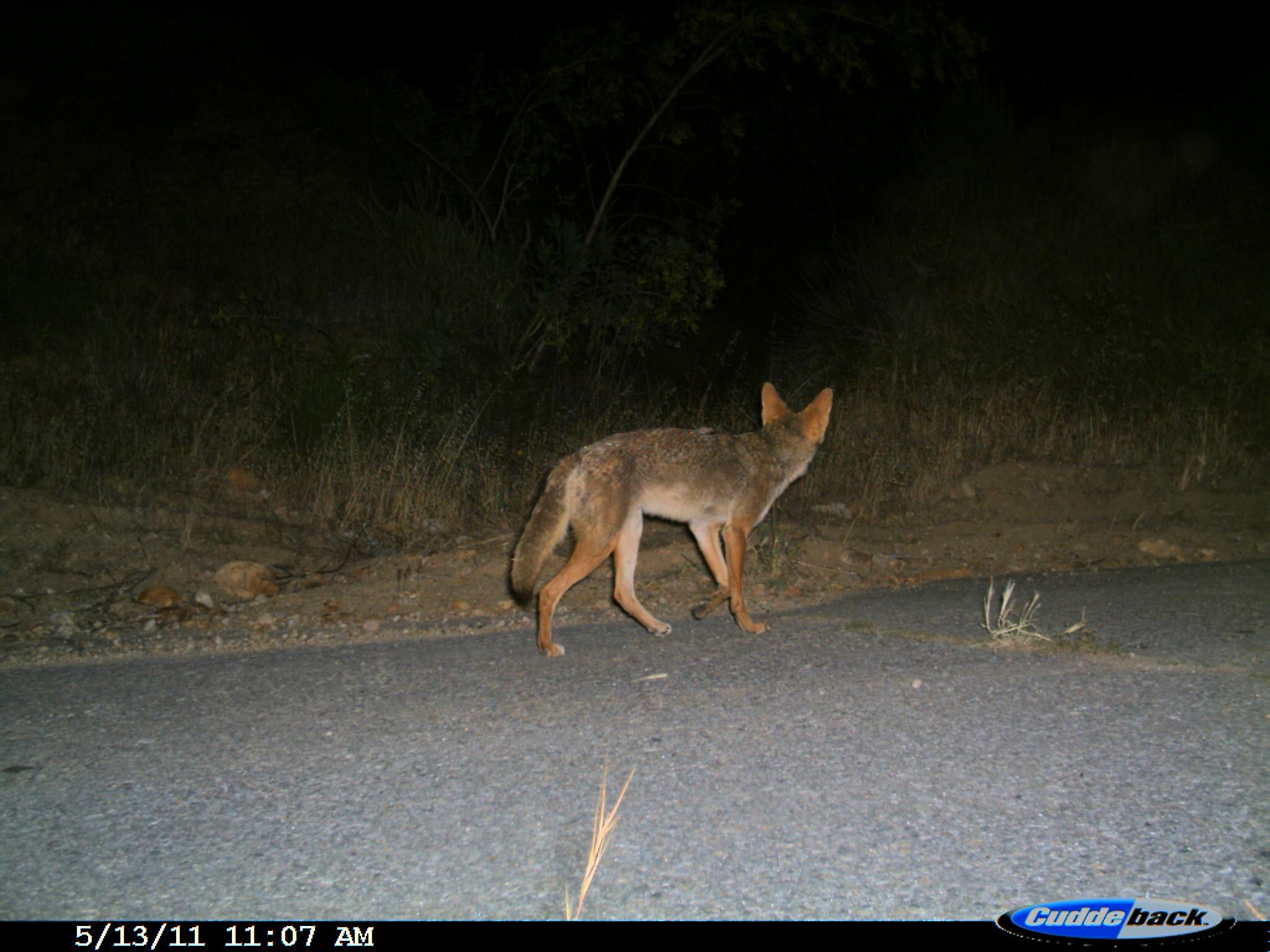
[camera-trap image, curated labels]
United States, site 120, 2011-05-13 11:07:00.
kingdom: Animalia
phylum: Chordata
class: Mammalia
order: Carnivora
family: Canidae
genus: Canis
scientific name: Canis latrans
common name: coyote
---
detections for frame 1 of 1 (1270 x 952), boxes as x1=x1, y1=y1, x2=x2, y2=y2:
coyote: x1=502, y1=376, x2=846, y2=663